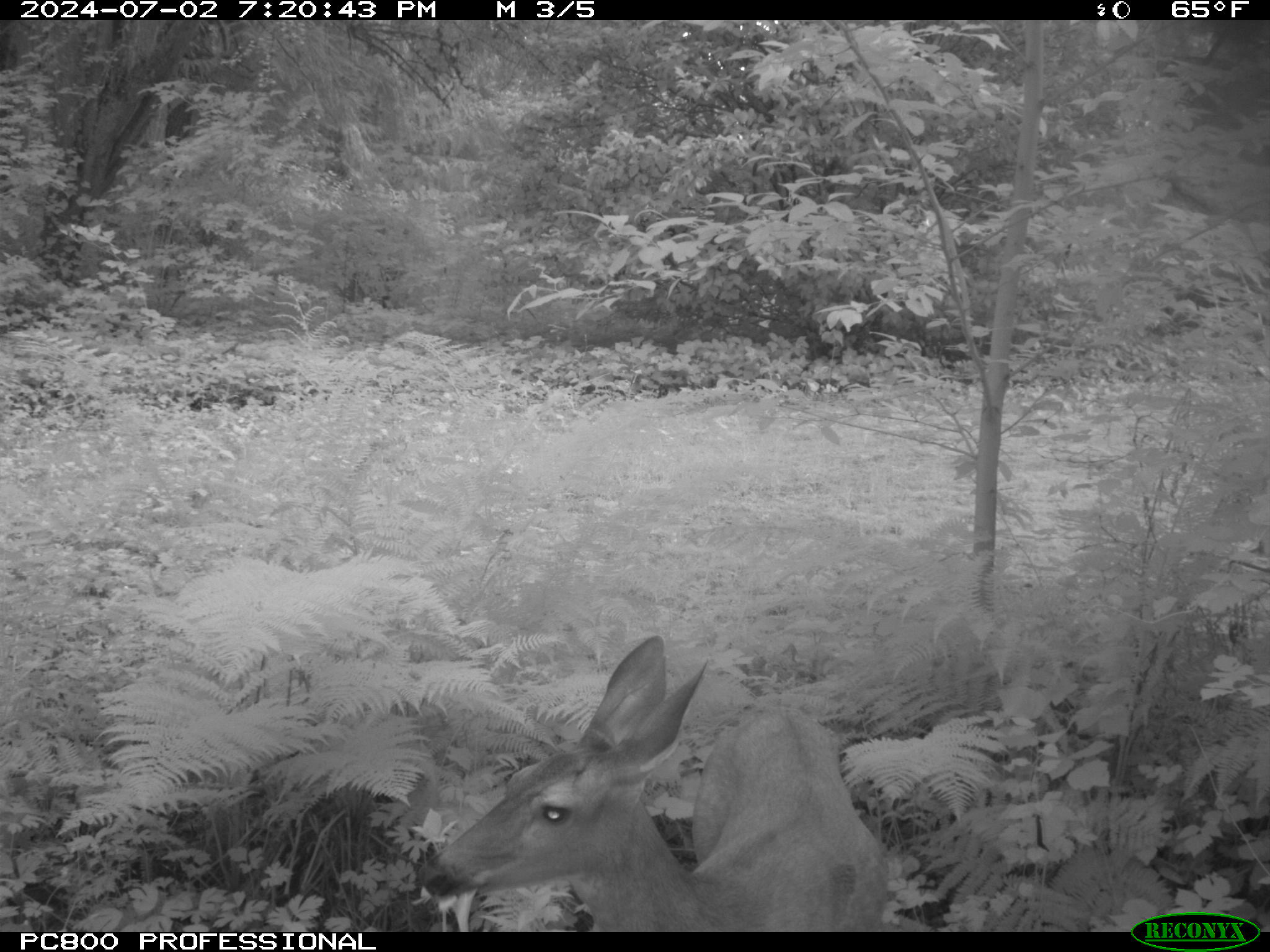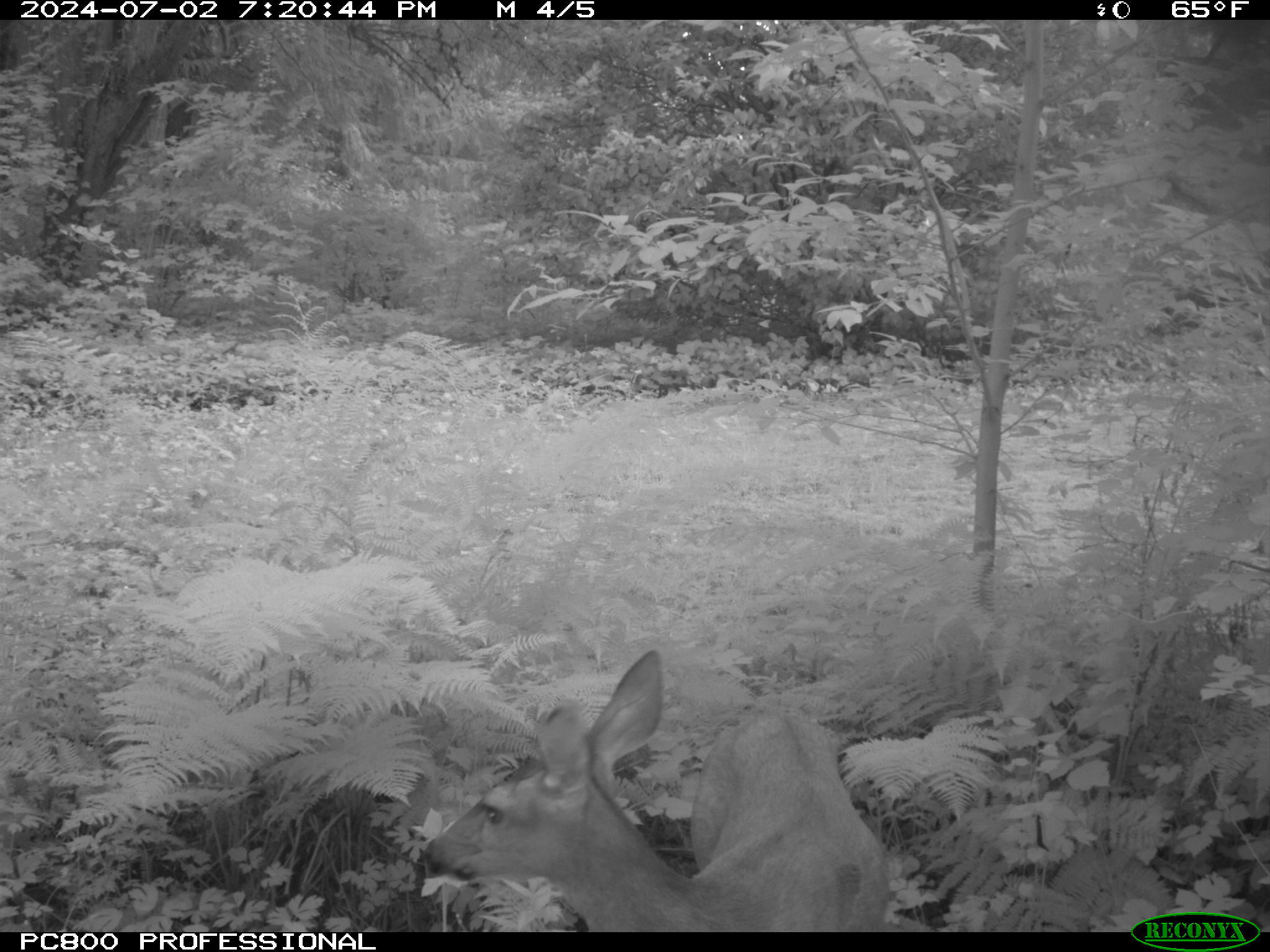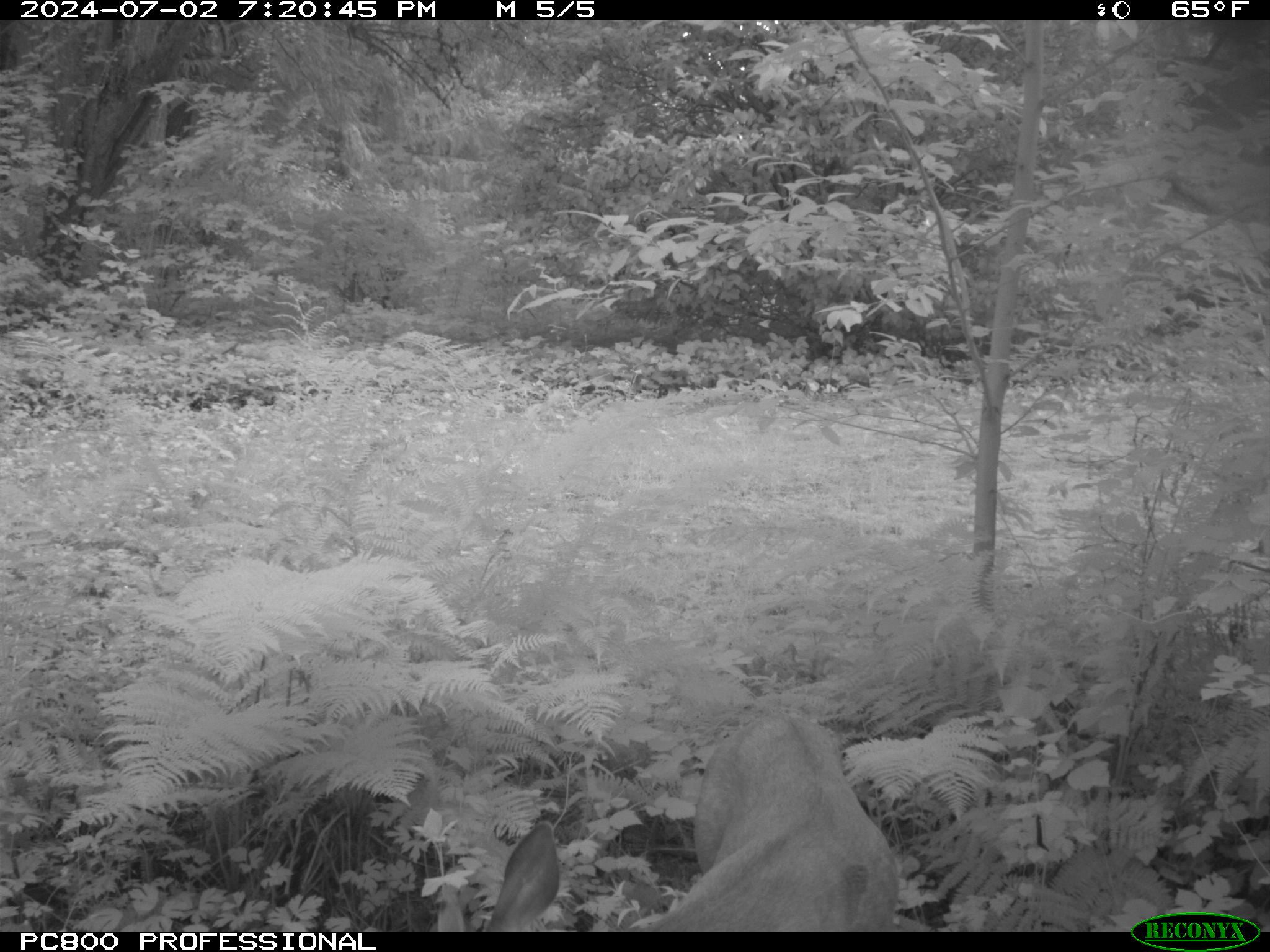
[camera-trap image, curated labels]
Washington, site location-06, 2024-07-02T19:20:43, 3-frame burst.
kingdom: Animalia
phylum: Chordata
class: Mammalia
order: Artiodactyla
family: Cervidae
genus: Odocoileus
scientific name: Odocoileus hemionus columbianus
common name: columbian blacktail deer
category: deer